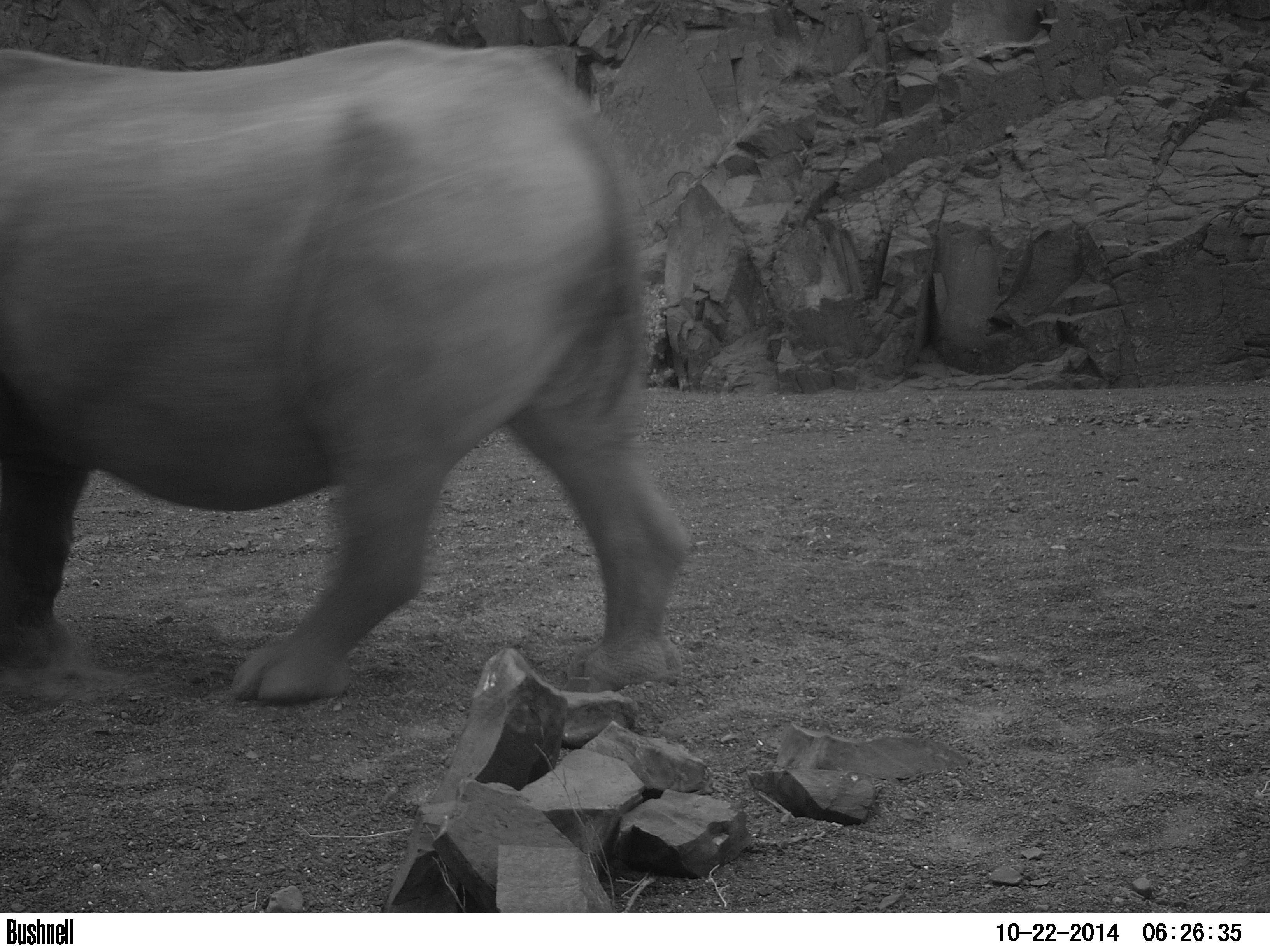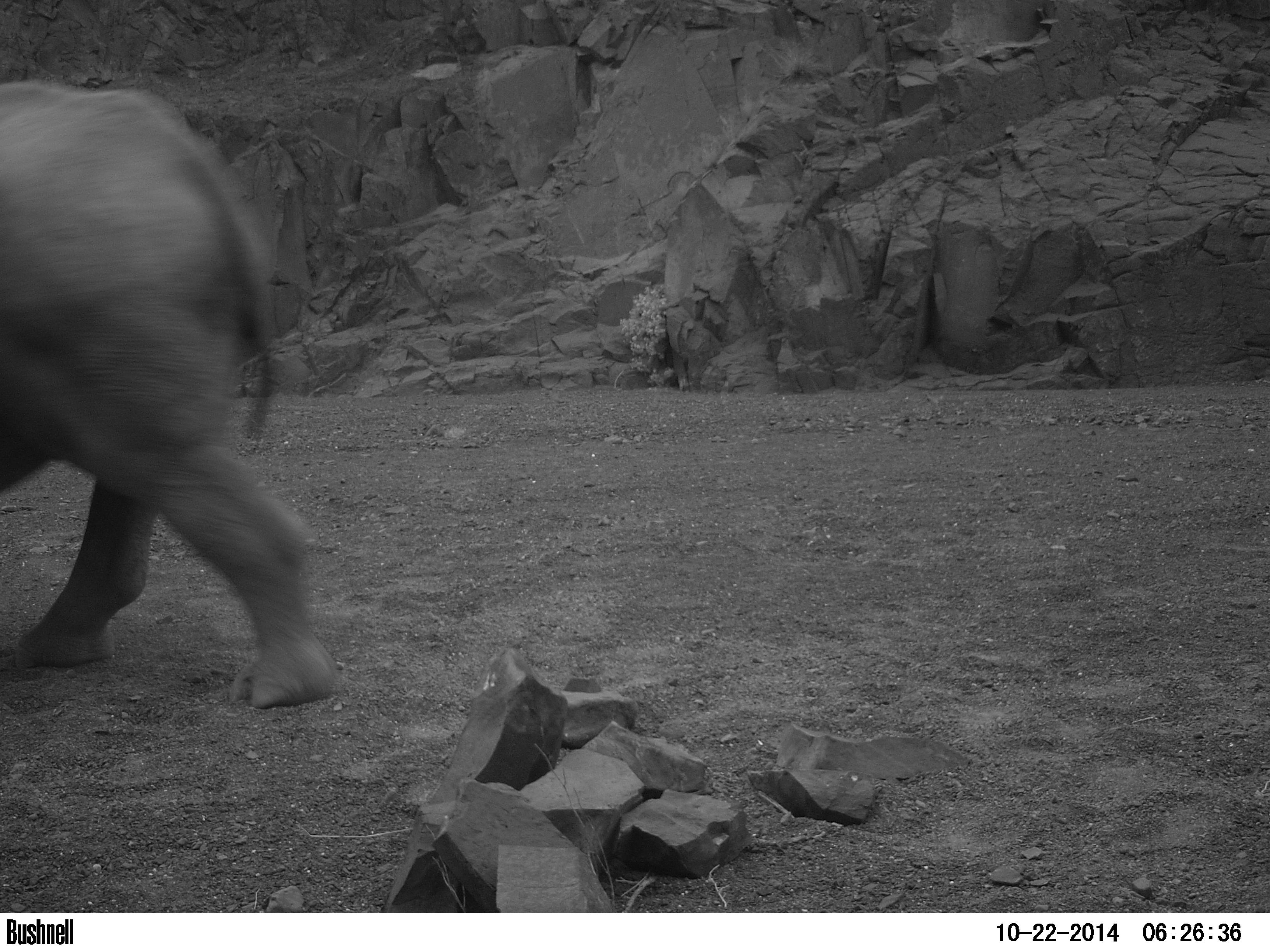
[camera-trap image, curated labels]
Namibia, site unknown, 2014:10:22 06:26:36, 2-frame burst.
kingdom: Animalia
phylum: Chordata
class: Mammalia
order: Perissodactyla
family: Rhinocerotidae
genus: Diceros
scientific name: Diceros bicornis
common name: black rhinoceros